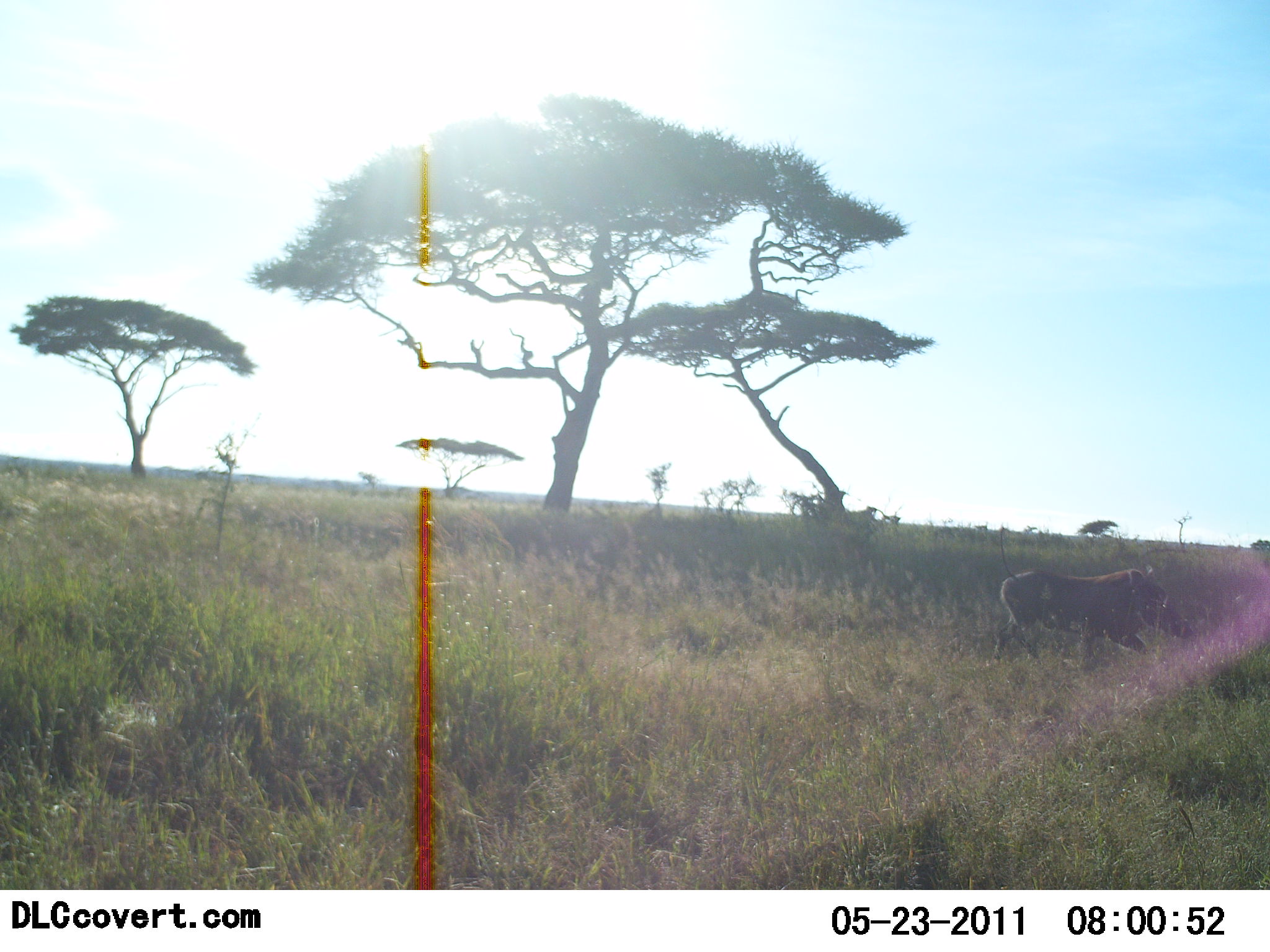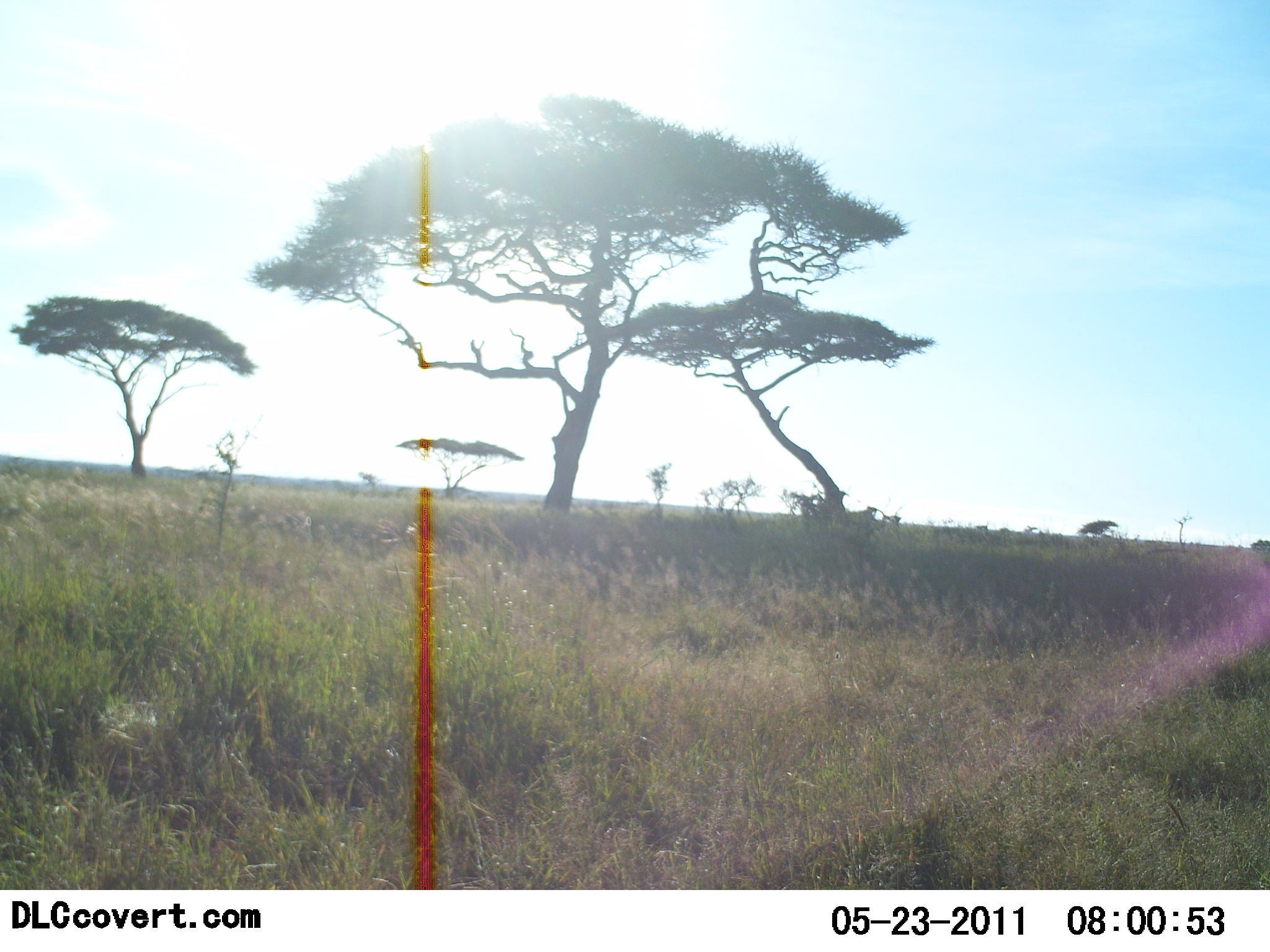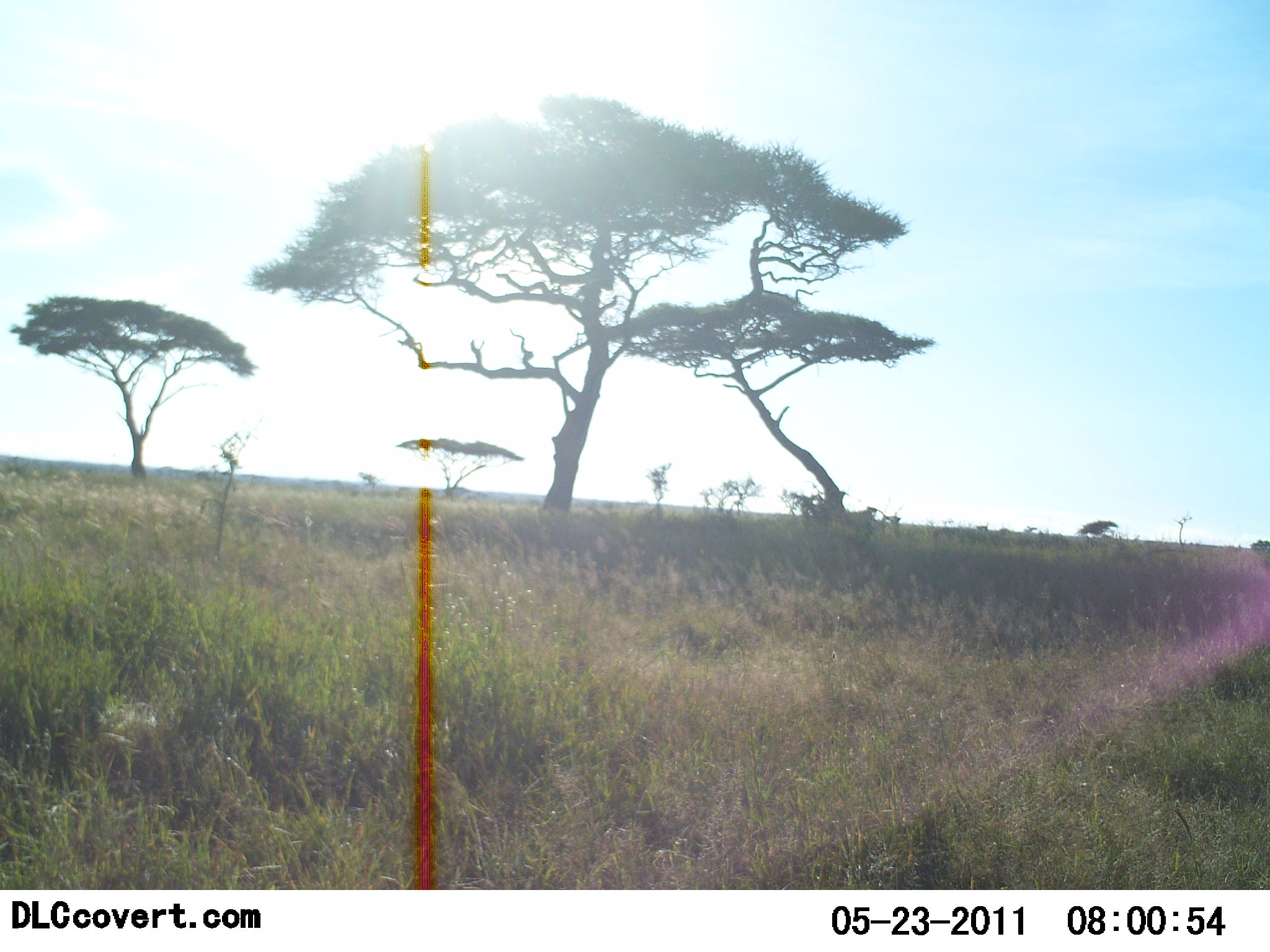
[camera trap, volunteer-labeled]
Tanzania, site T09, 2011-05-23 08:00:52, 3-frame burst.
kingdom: Animalia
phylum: Chordata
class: Mammalia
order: Artiodactyla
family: Suidae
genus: Phacochoerus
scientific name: Phacochoerus africanus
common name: warthog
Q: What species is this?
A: Warthog (Phacochoerus africanus).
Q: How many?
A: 1.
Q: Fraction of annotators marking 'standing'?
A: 0%.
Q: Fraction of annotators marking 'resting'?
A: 0%.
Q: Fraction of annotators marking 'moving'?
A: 92%.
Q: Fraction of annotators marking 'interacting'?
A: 8%.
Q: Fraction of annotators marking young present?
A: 0%.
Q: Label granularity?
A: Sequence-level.